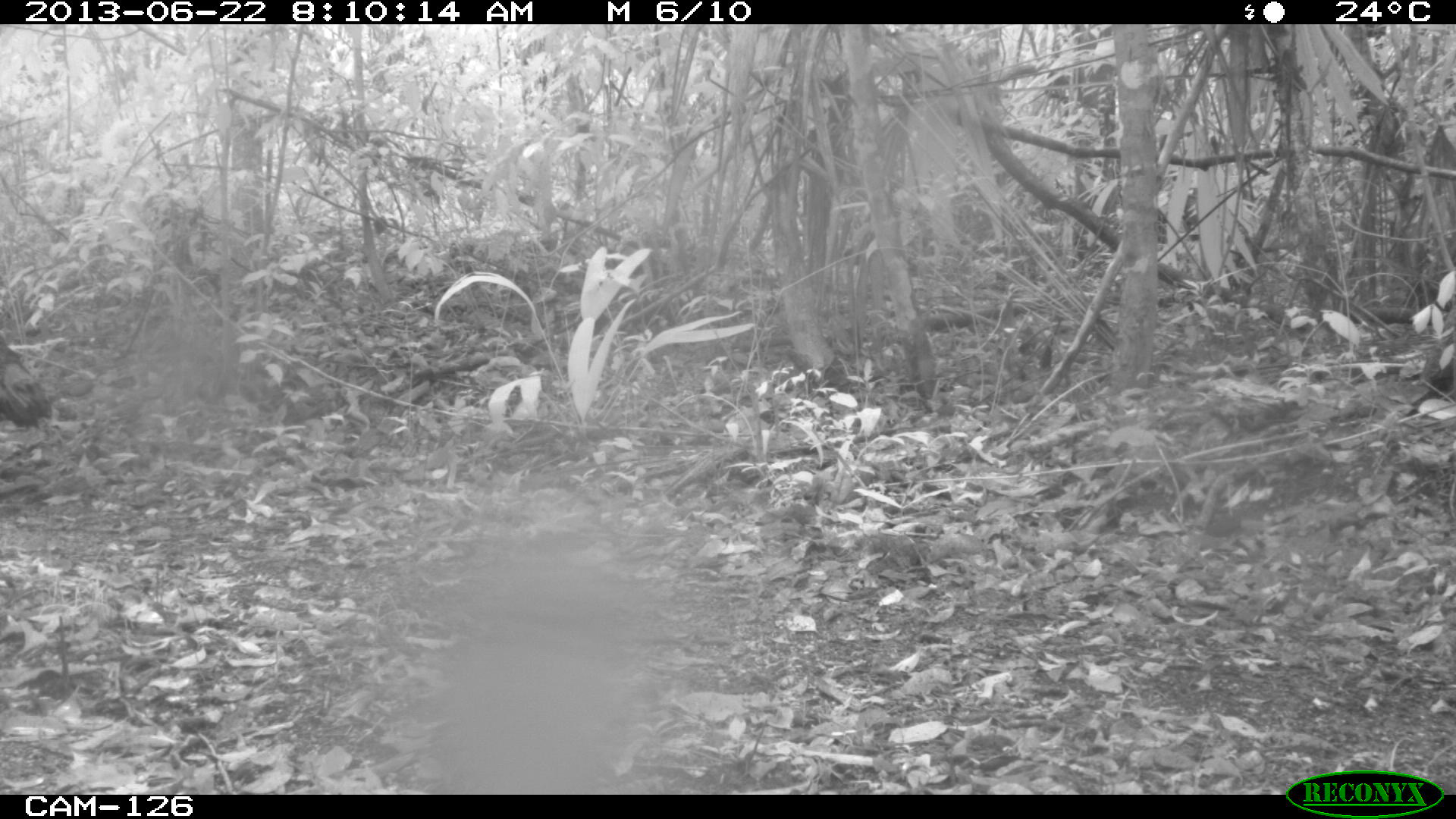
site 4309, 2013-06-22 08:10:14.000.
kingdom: Animalia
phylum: Chordata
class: Aves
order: Galliformes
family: Phasianidae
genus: Meleagris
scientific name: Meleagris ocellata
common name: ocellated turkey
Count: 1.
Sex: male.